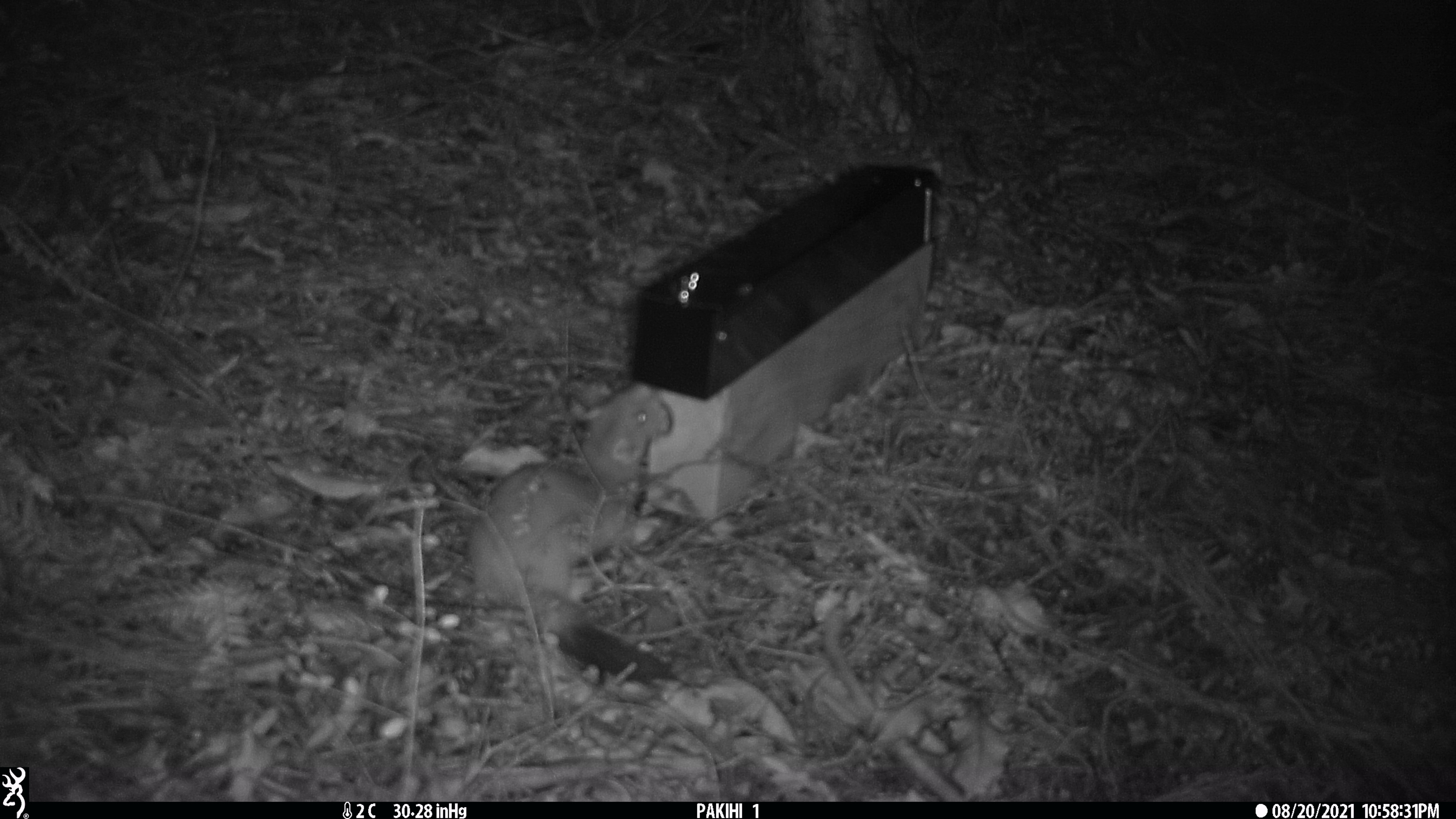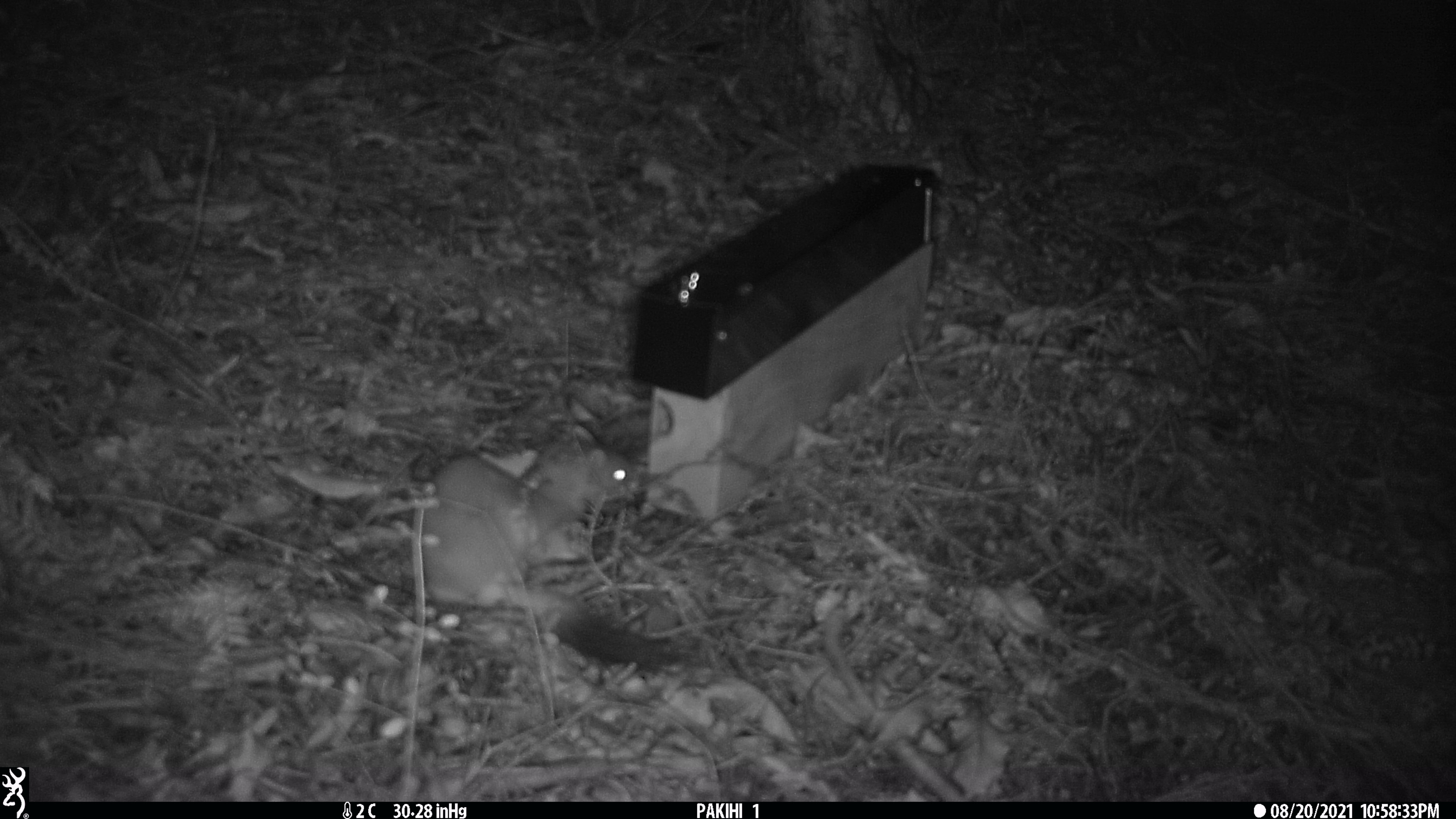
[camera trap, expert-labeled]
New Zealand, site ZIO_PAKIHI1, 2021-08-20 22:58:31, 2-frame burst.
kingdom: Animalia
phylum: Chordata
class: Mammalia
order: Carnivora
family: Mustelidae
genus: Mustela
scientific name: Mustela erminea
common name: stoat